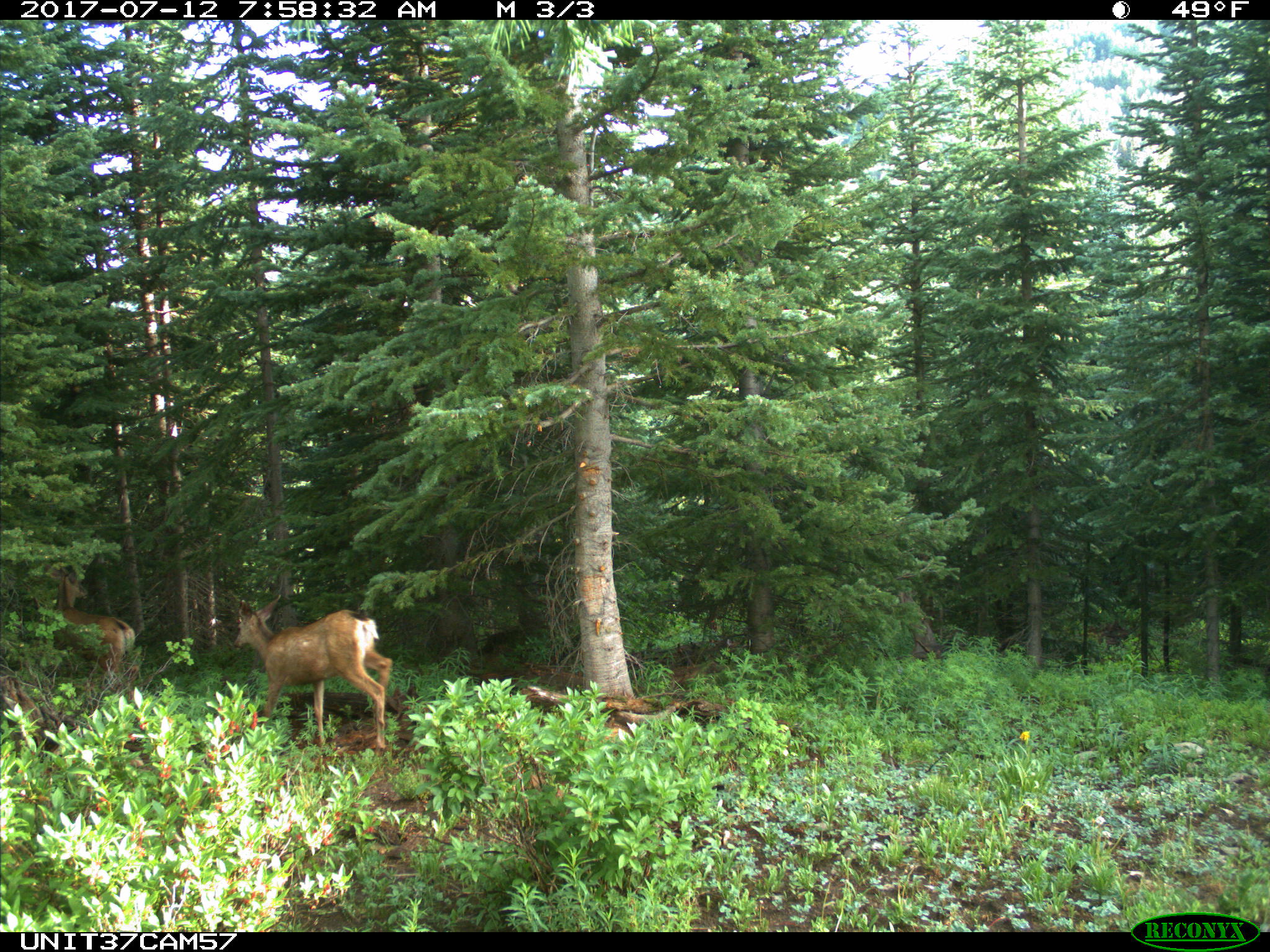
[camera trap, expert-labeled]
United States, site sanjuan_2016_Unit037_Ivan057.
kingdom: Animalia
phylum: Chordata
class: Mammalia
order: Artiodactyla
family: Cervidae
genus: Odocoileus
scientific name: Odocoileus hemionus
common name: mule deer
Odocoileus hemionus (mule deer).